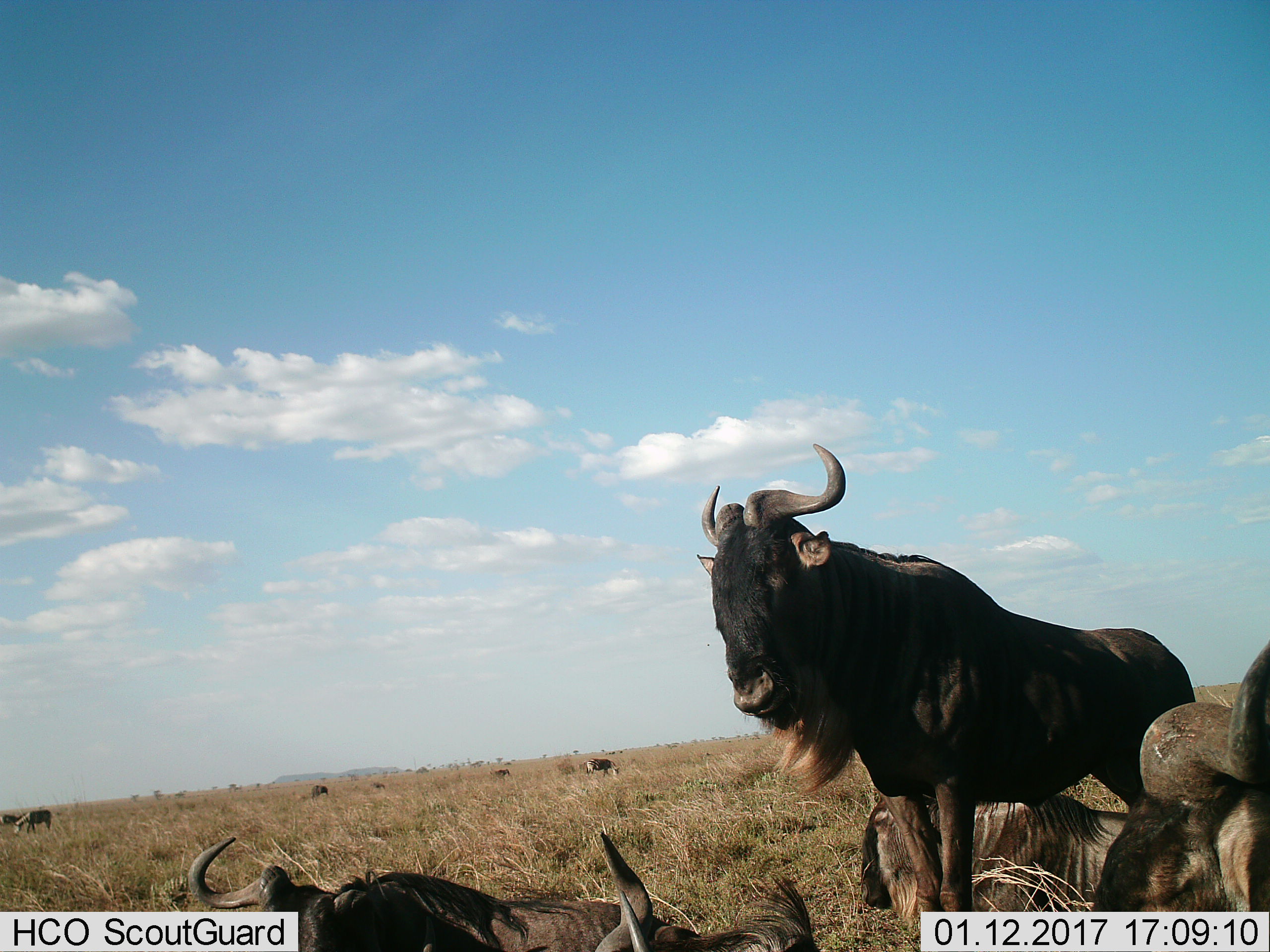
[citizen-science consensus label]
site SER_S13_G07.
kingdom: Animalia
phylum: Chordata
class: Mammalia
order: Artiodactyla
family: Bovidae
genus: Connochaetes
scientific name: Connochaetes taurinus taurinus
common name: blue wildebeest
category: wildebeestblue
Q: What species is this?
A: Wildebeestblue (blue wildebeest) (Connochaetes taurinus taurinus).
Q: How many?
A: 8.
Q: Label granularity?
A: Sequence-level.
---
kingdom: Animalia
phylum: Chordata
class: Mammalia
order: Perissodactyla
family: Equidae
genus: Equus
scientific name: Equus quagga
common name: plains zebra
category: zebraplains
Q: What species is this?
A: Zebraplains (plains zebra) (Equus quagga).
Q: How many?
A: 3.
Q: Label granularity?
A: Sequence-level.